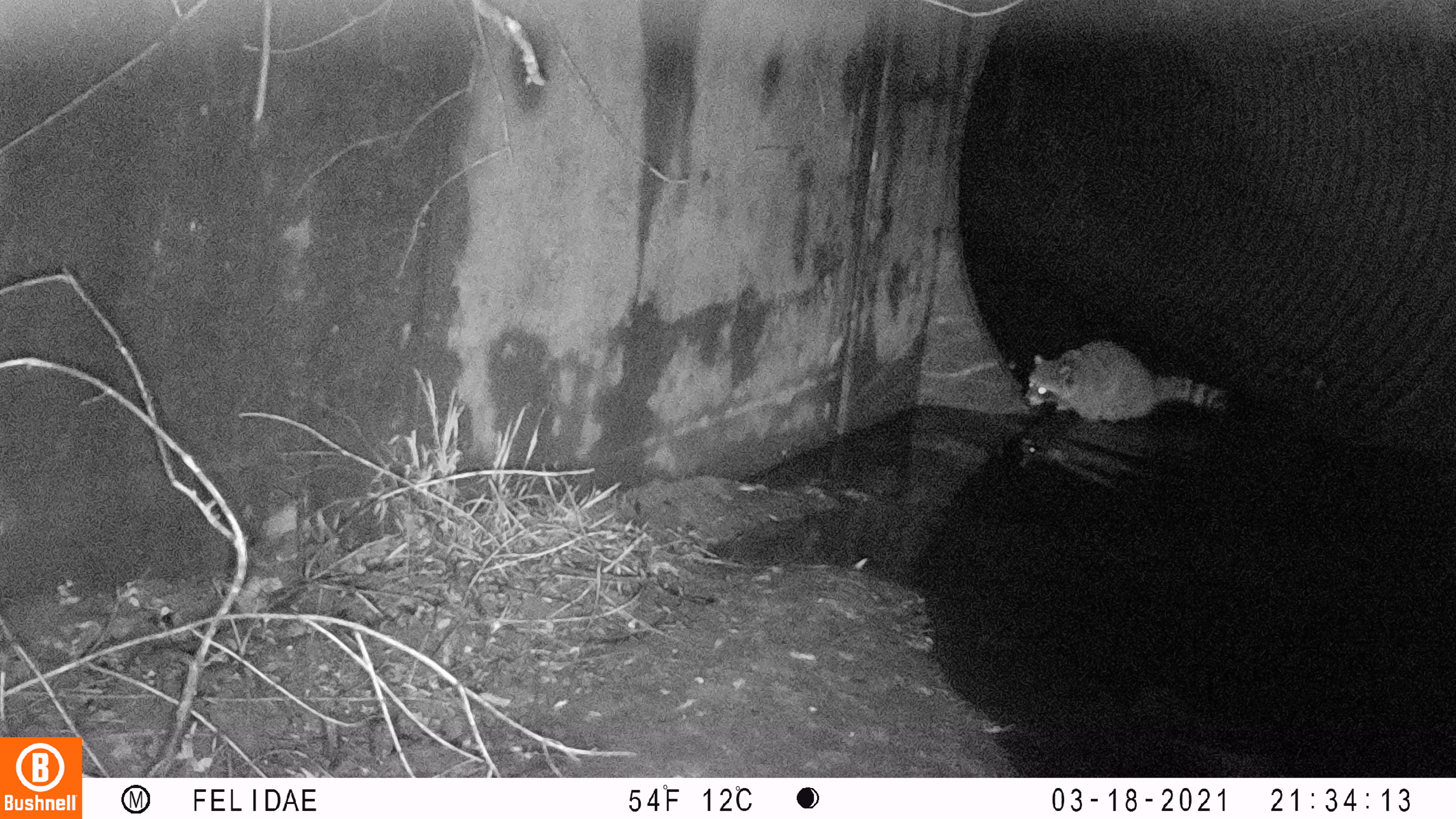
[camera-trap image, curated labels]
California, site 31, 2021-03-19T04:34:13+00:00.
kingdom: Animalia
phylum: Chordata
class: Mammalia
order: Carnivora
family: Procyonidae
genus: Procyon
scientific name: Procyon lotor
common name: raccoon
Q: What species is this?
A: Raccoon (Procyon lotor).